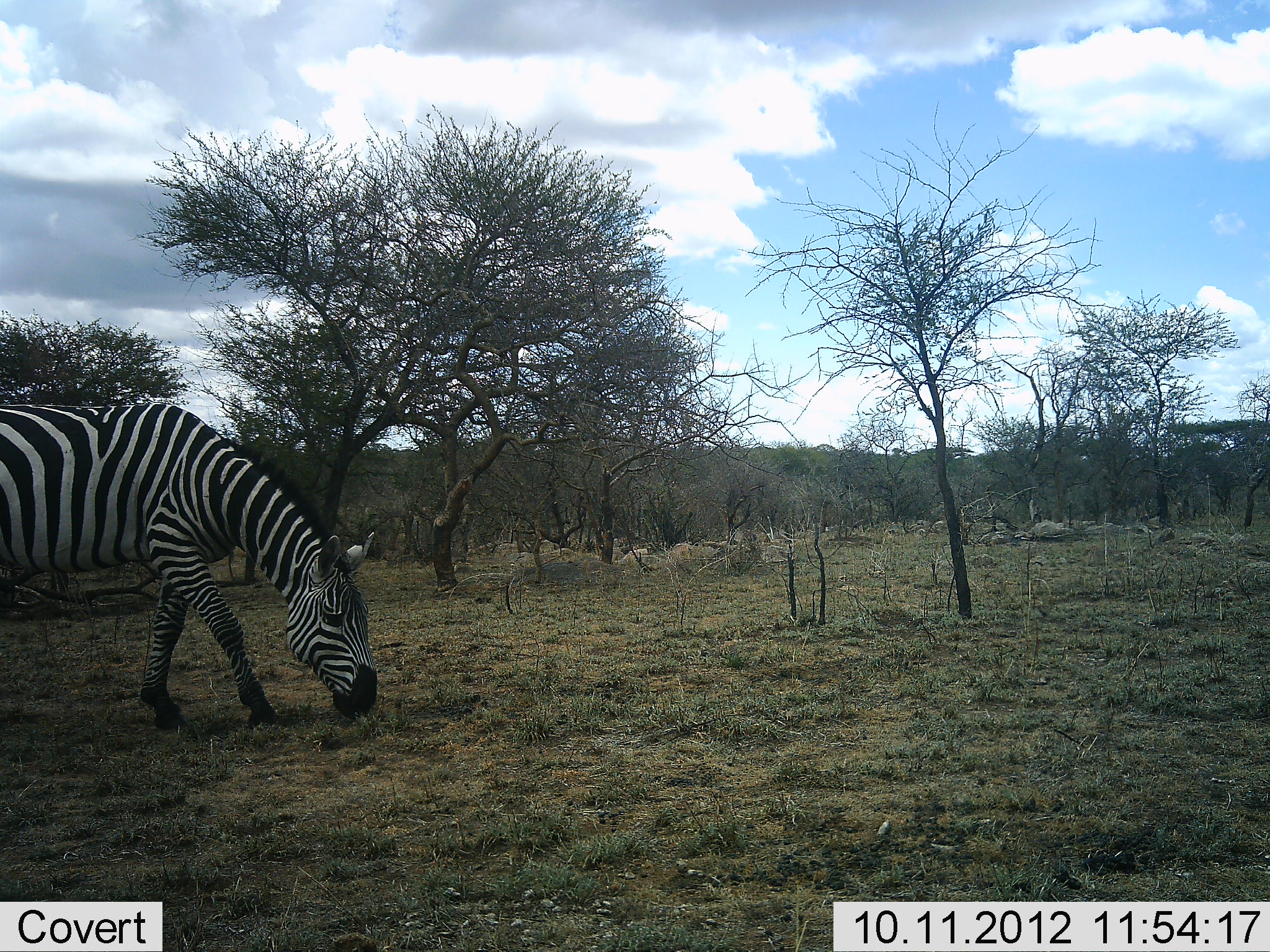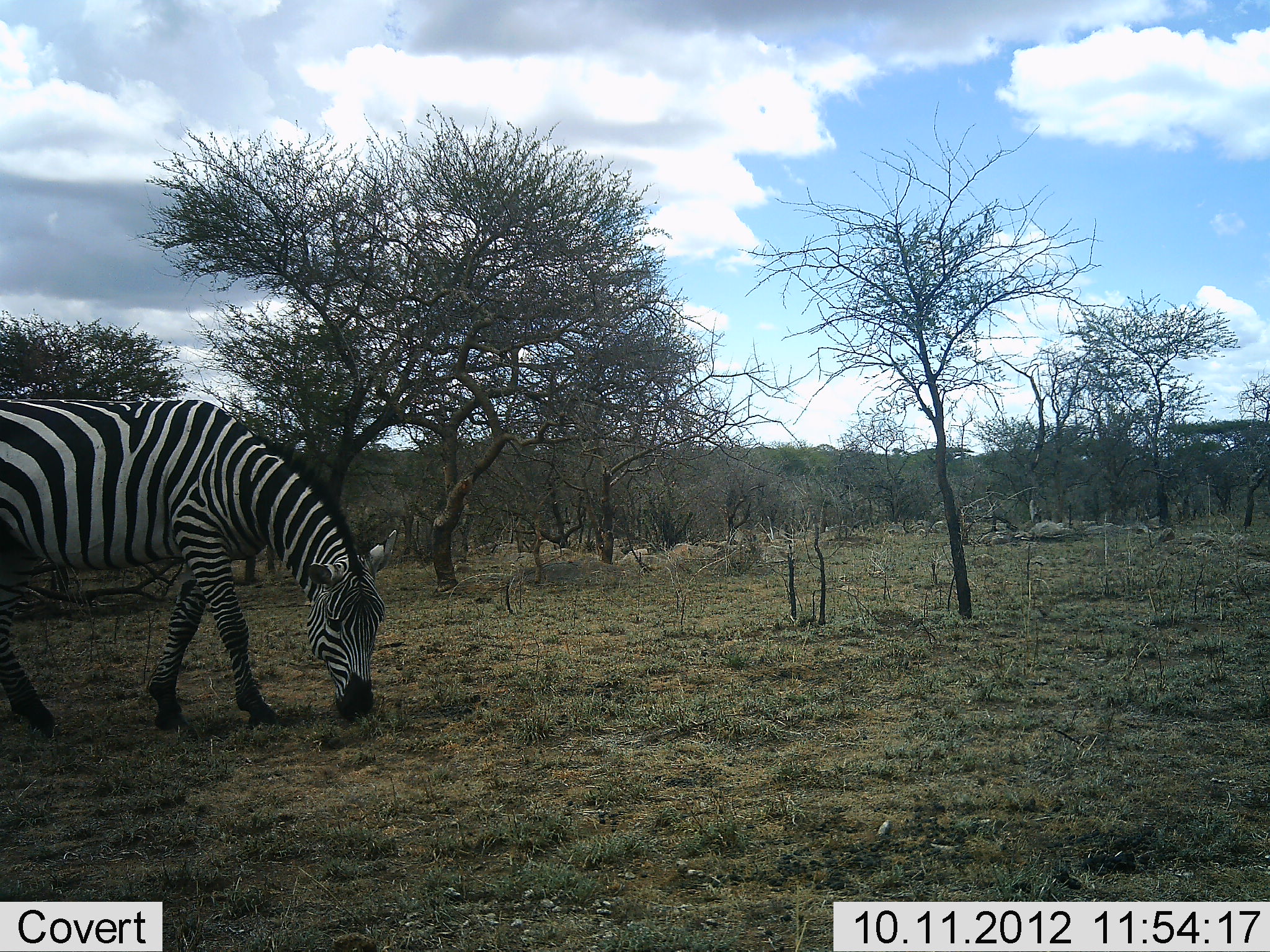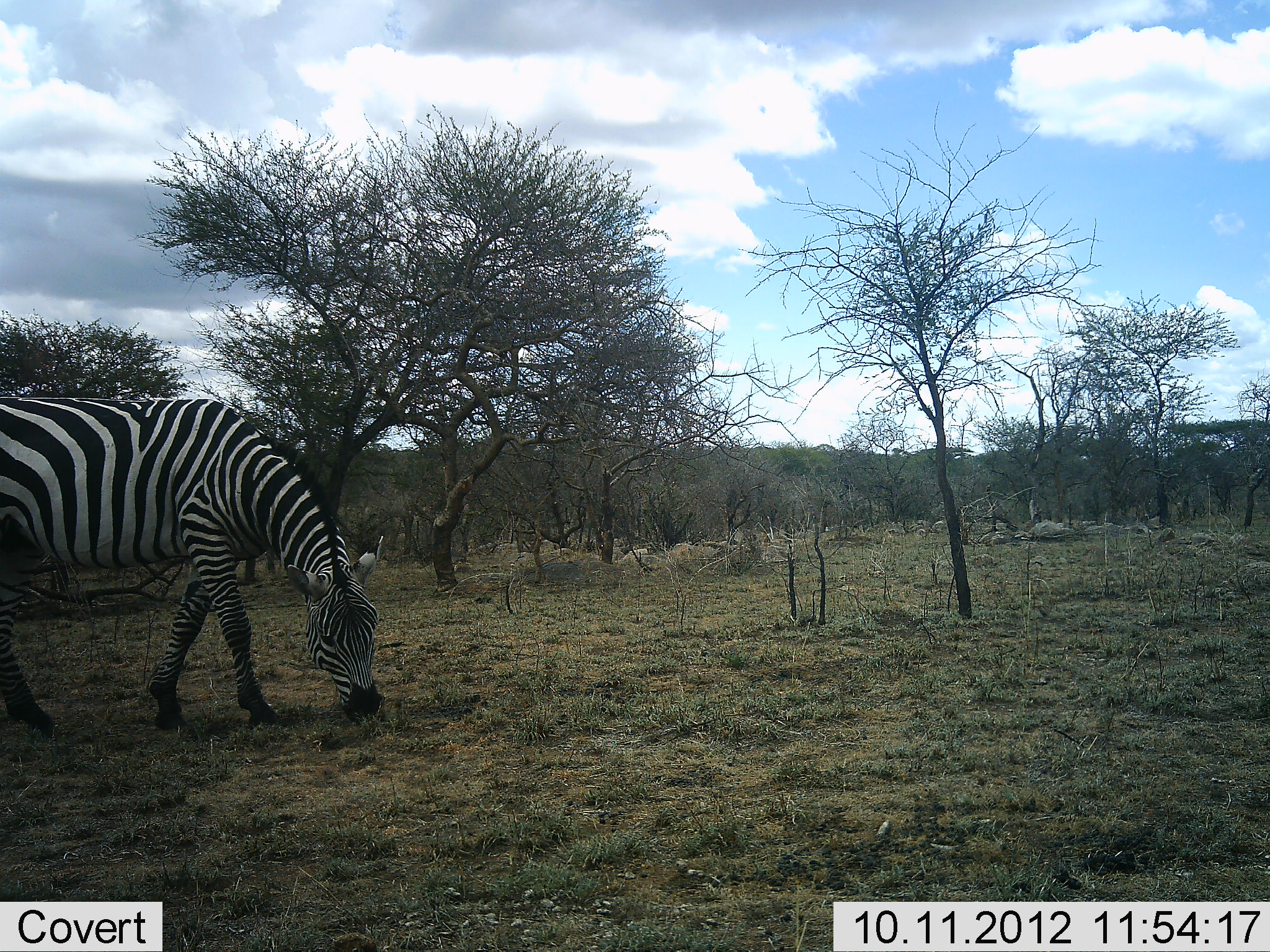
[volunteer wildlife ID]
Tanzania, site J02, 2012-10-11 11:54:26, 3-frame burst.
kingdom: Animalia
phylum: Chordata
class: Mammalia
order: Perissodactyla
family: Equidae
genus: Equus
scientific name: Equus quagga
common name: plains zebra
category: zebra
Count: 1.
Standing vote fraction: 0%.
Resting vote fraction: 0%.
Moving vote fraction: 0%.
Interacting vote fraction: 0%.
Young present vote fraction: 0%.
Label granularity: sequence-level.